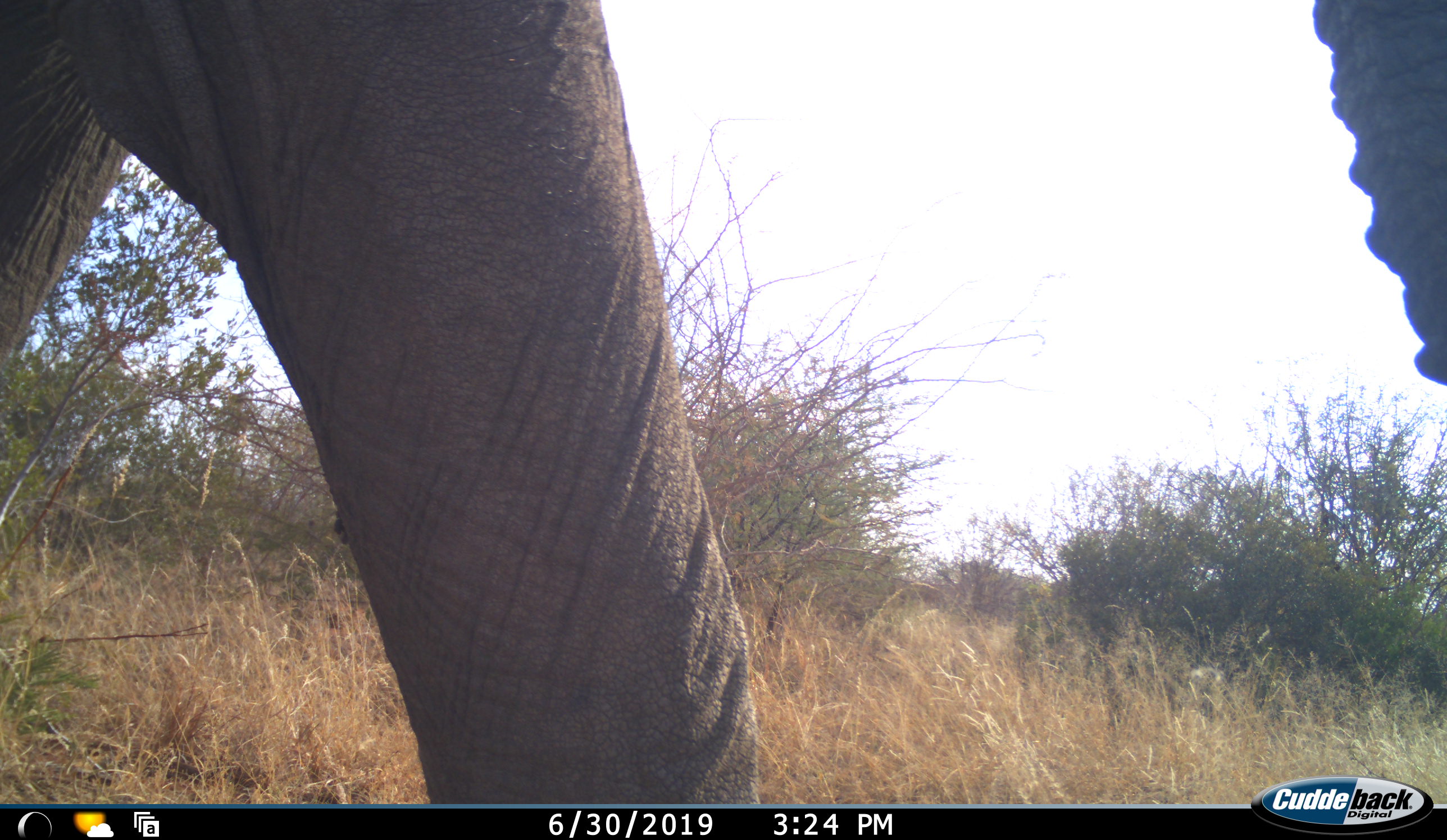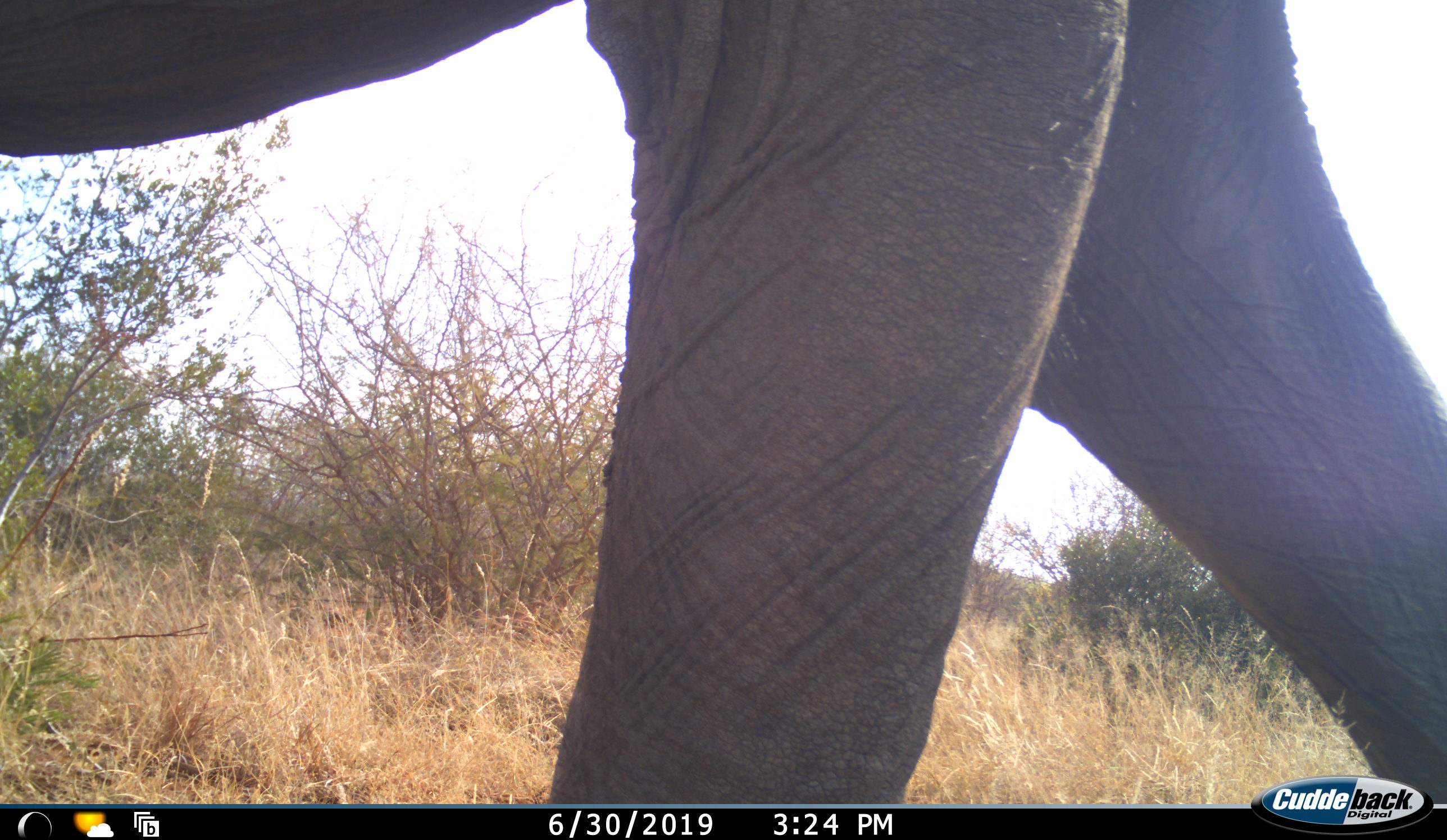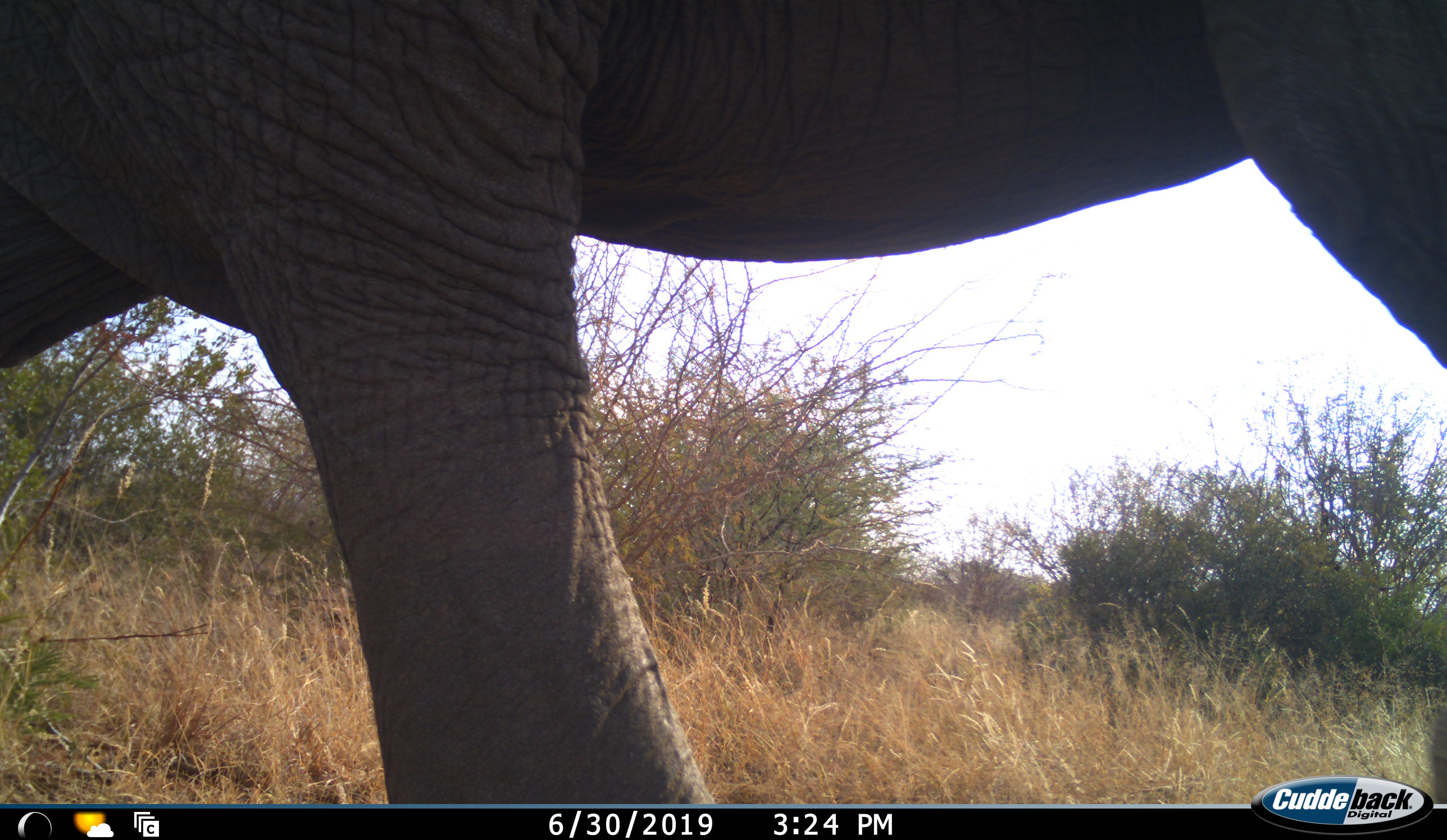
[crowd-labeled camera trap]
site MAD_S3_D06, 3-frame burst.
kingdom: Animalia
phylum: Chordata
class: Mammalia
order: Proboscidea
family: Elephantidae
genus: Loxodonta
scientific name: Loxodonta africana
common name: african bush elephant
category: elephant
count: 1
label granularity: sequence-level